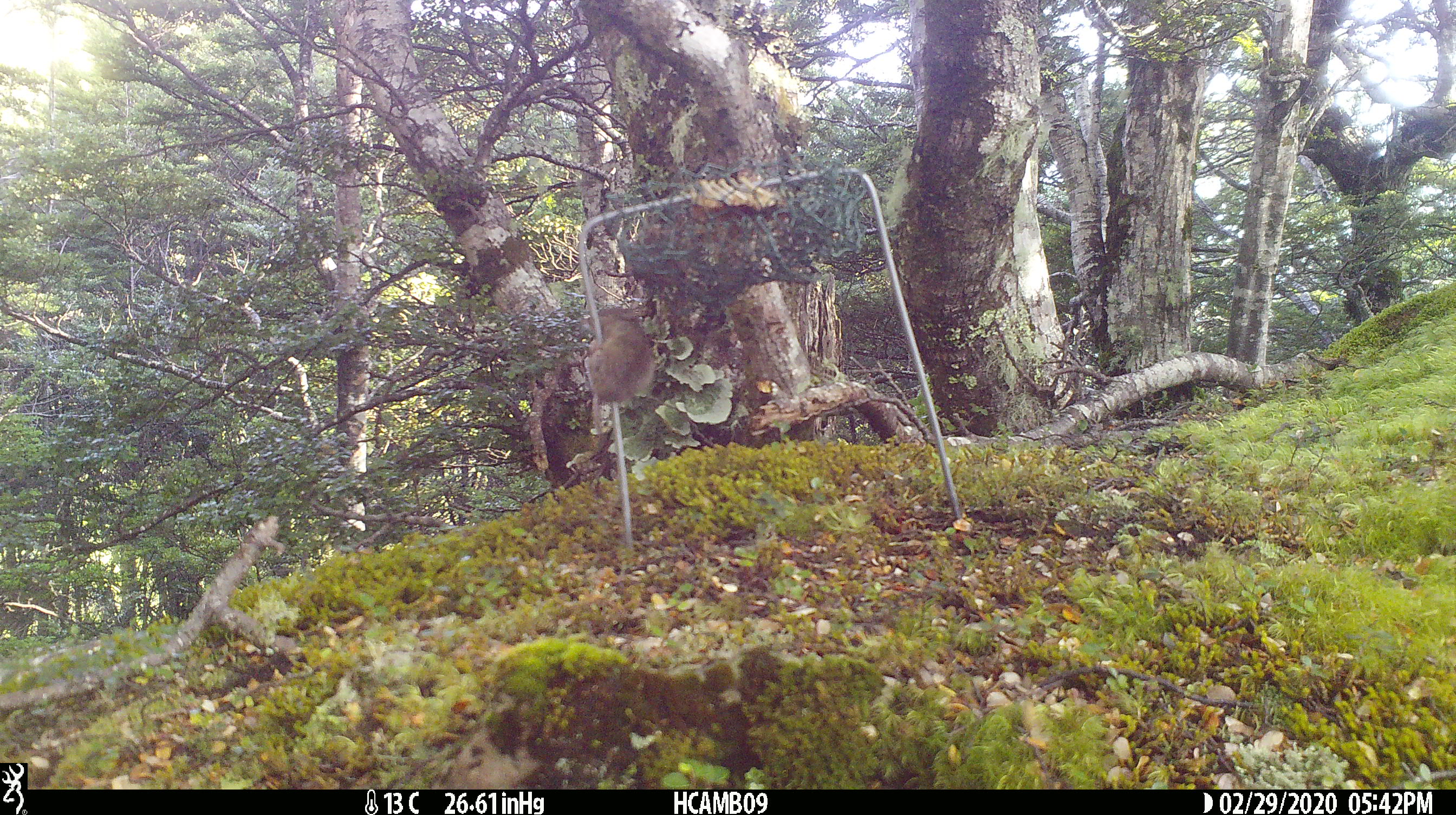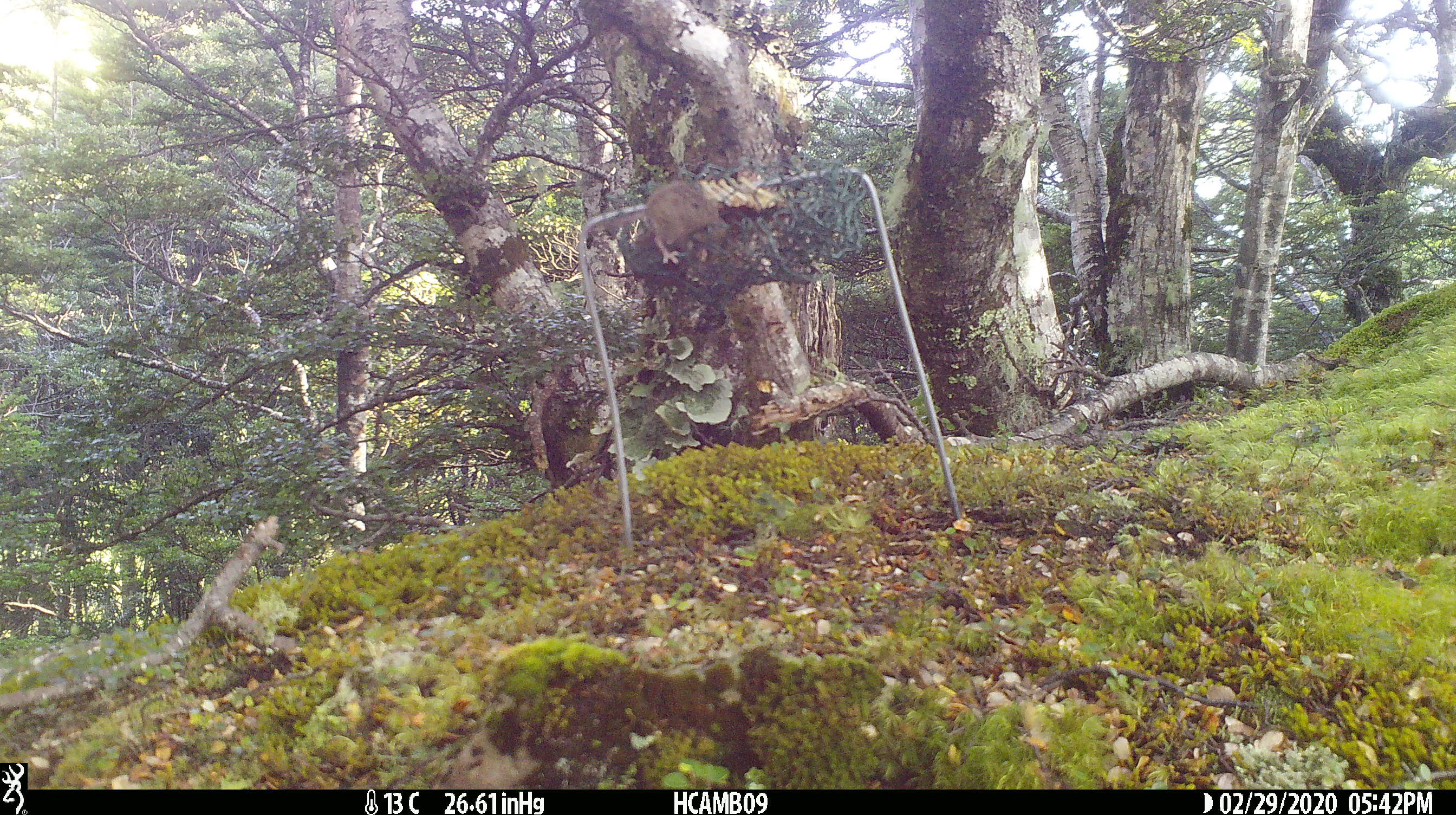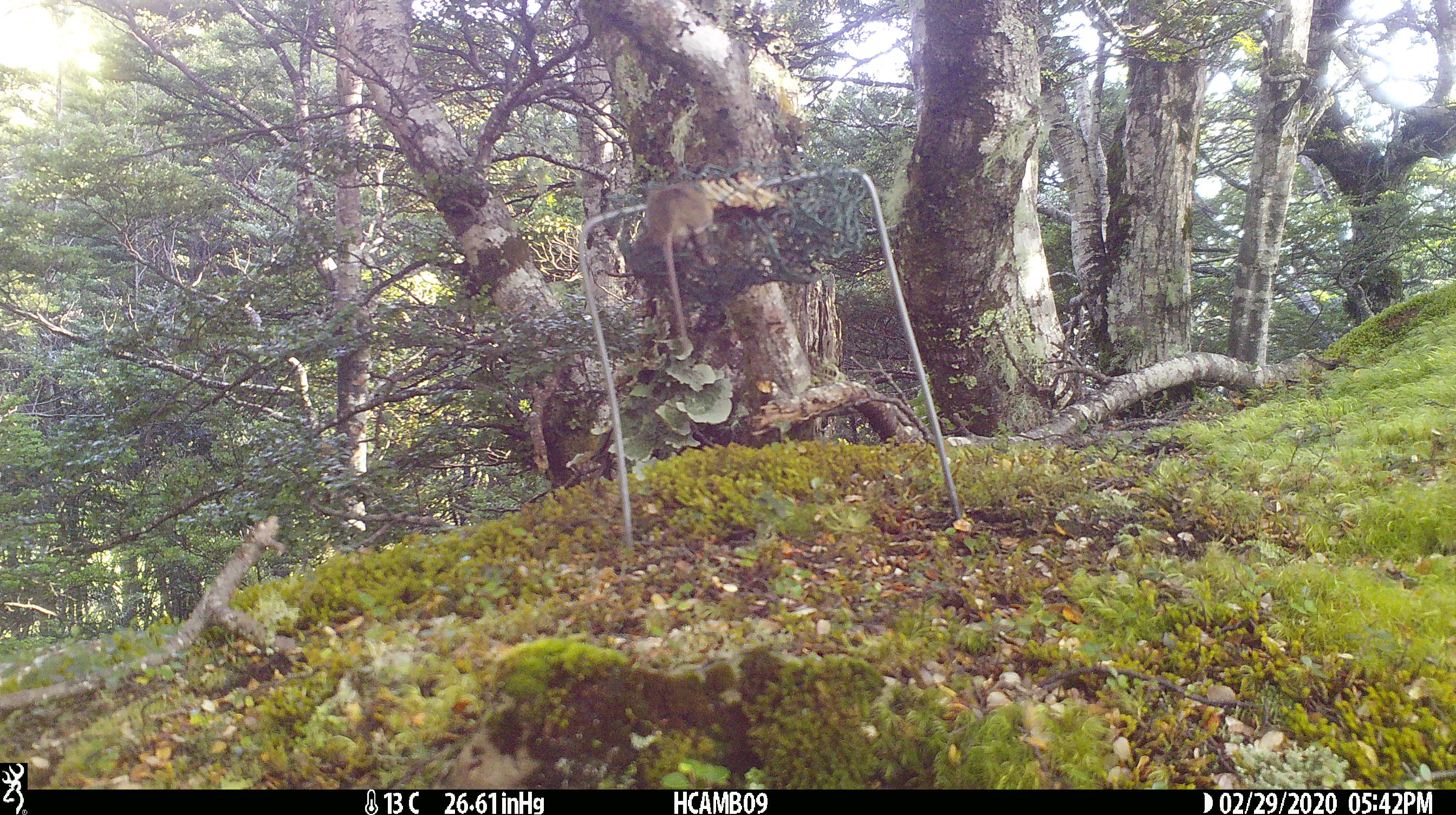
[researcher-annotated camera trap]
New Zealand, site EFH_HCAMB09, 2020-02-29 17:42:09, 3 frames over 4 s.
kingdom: Animalia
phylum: Chordata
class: Mammalia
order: Rodentia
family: Muridae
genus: Mus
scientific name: Mus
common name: mouse